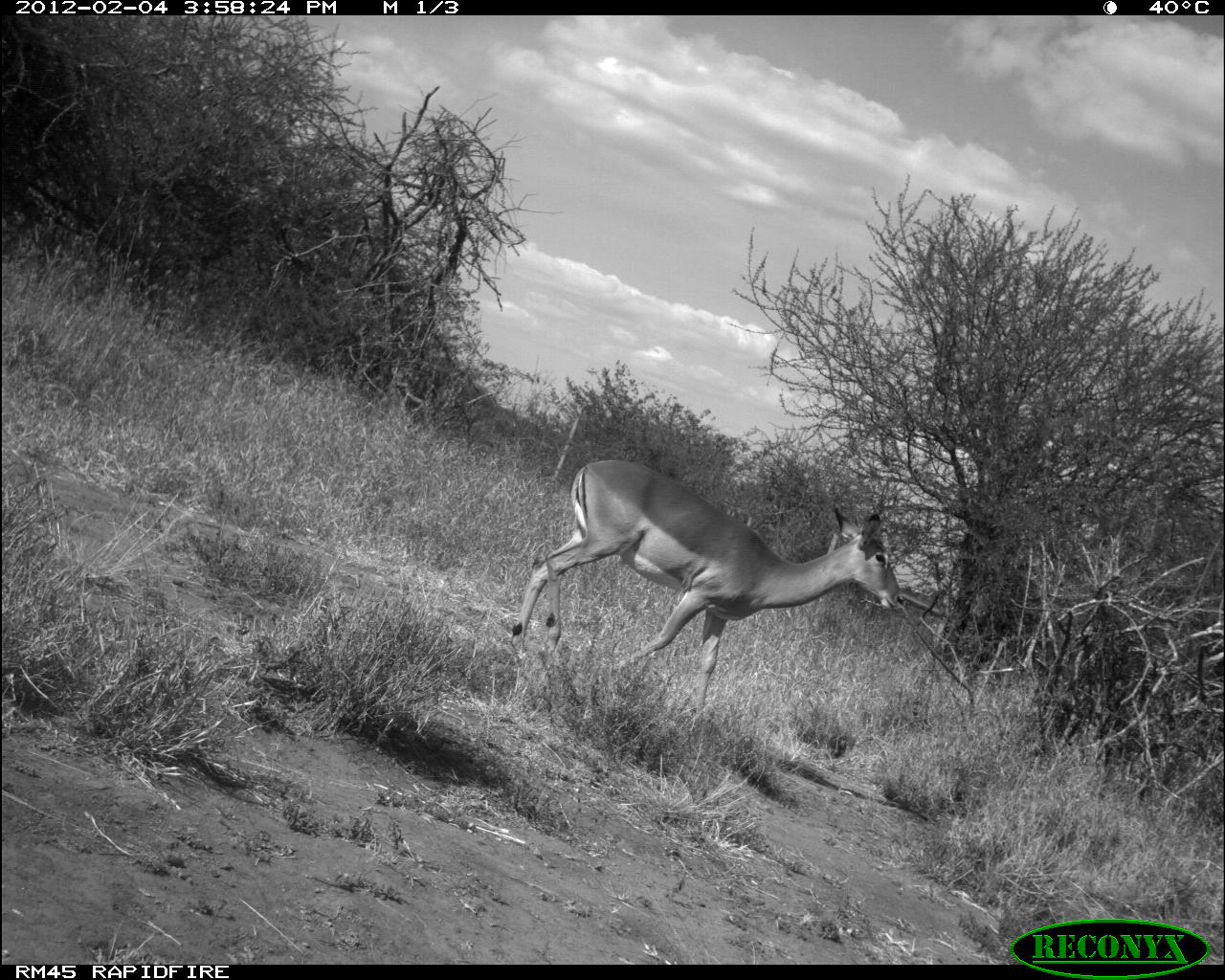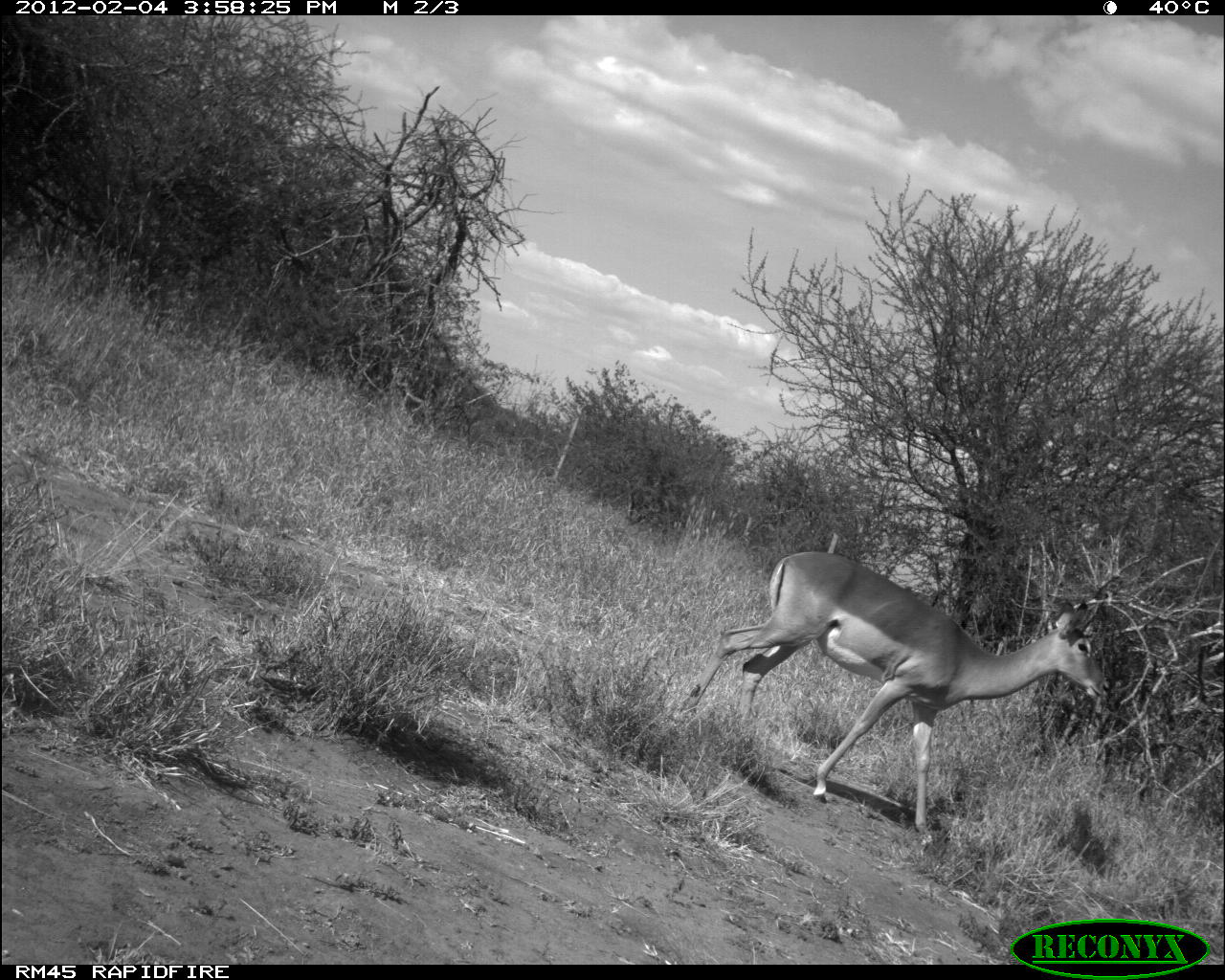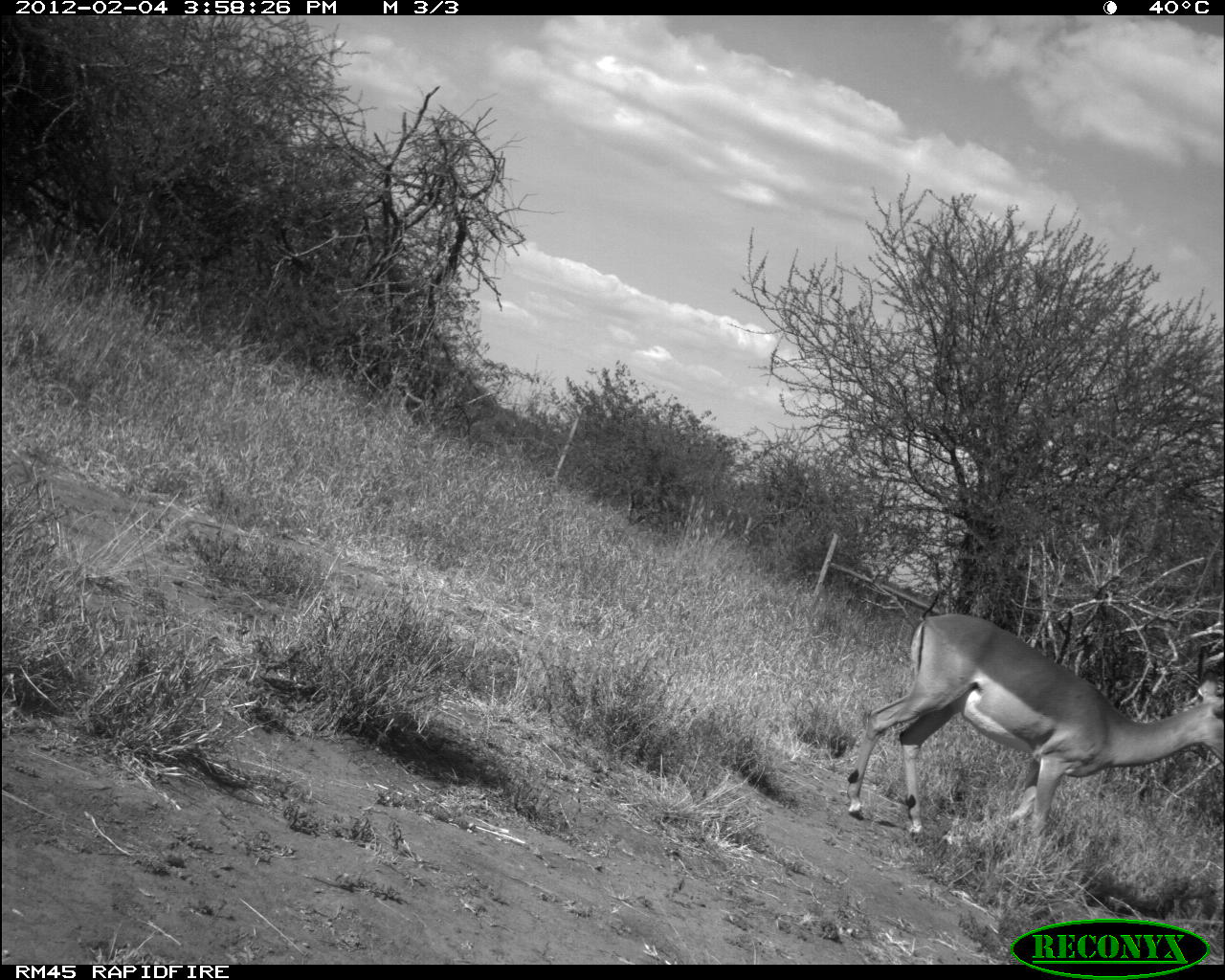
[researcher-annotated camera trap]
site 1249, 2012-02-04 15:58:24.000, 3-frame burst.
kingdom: Animalia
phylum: Chordata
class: Mammalia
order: Artiodactyla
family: Bovidae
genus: Aepyceros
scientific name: Aepyceros melampus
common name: impala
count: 1